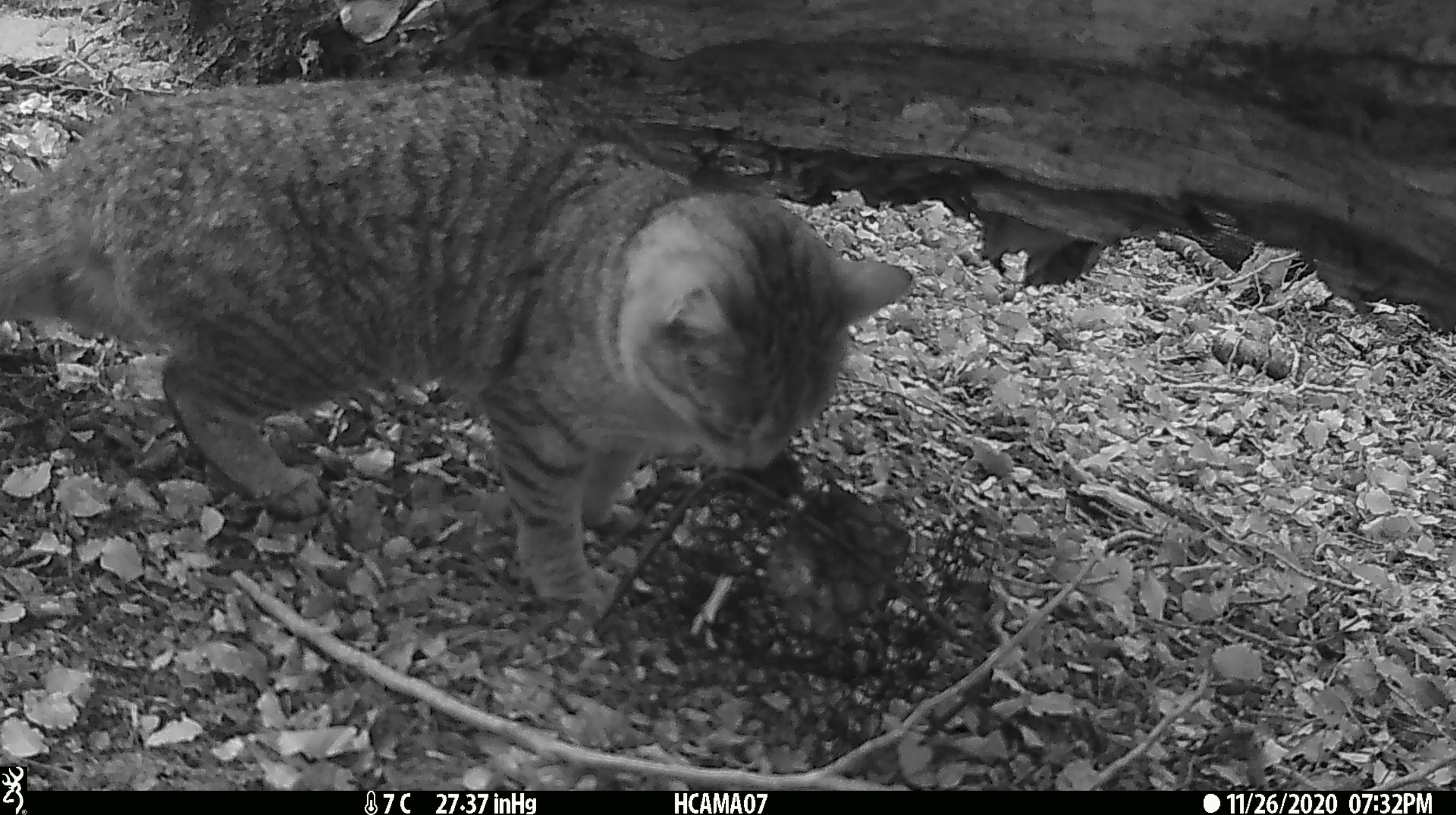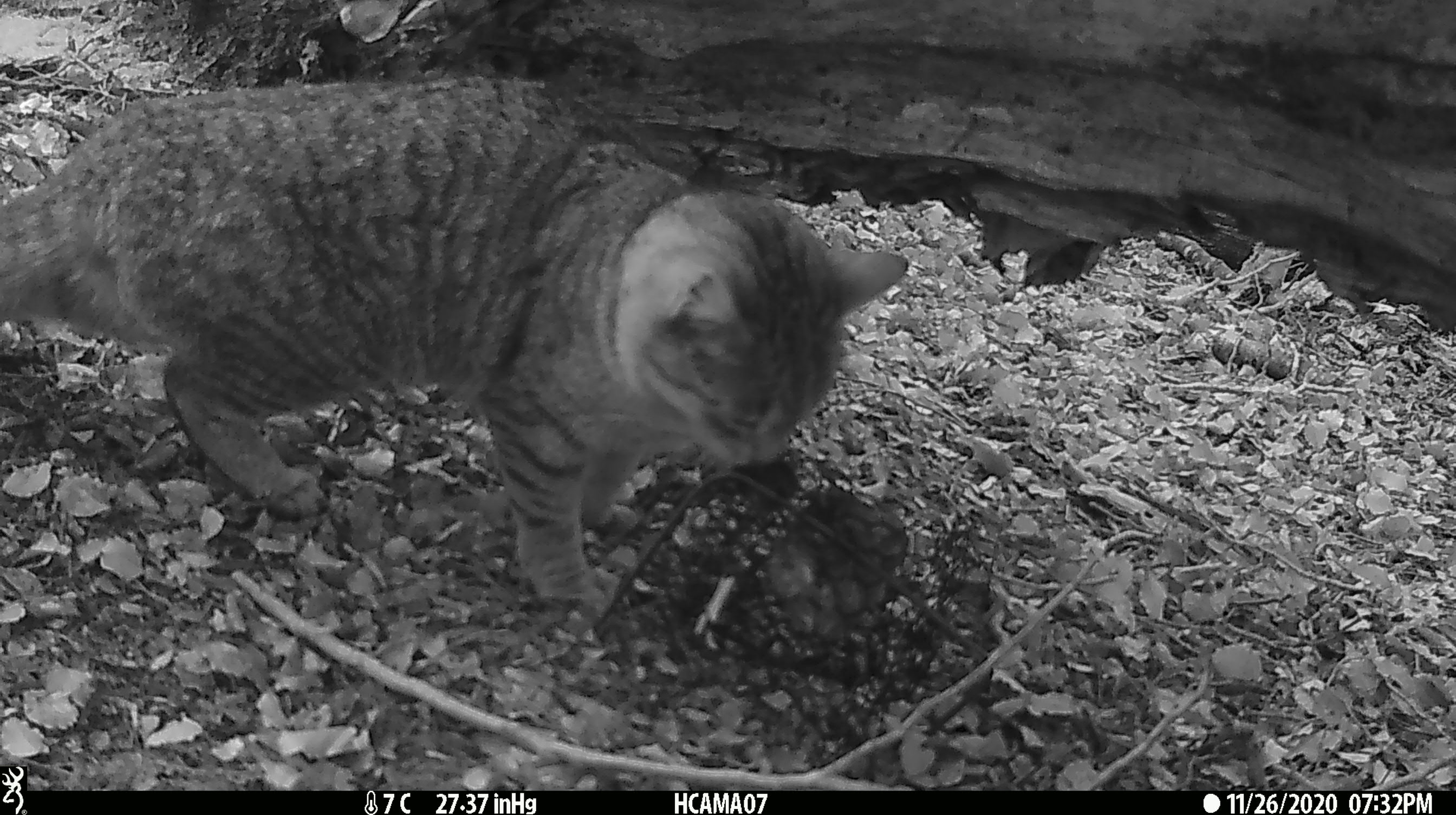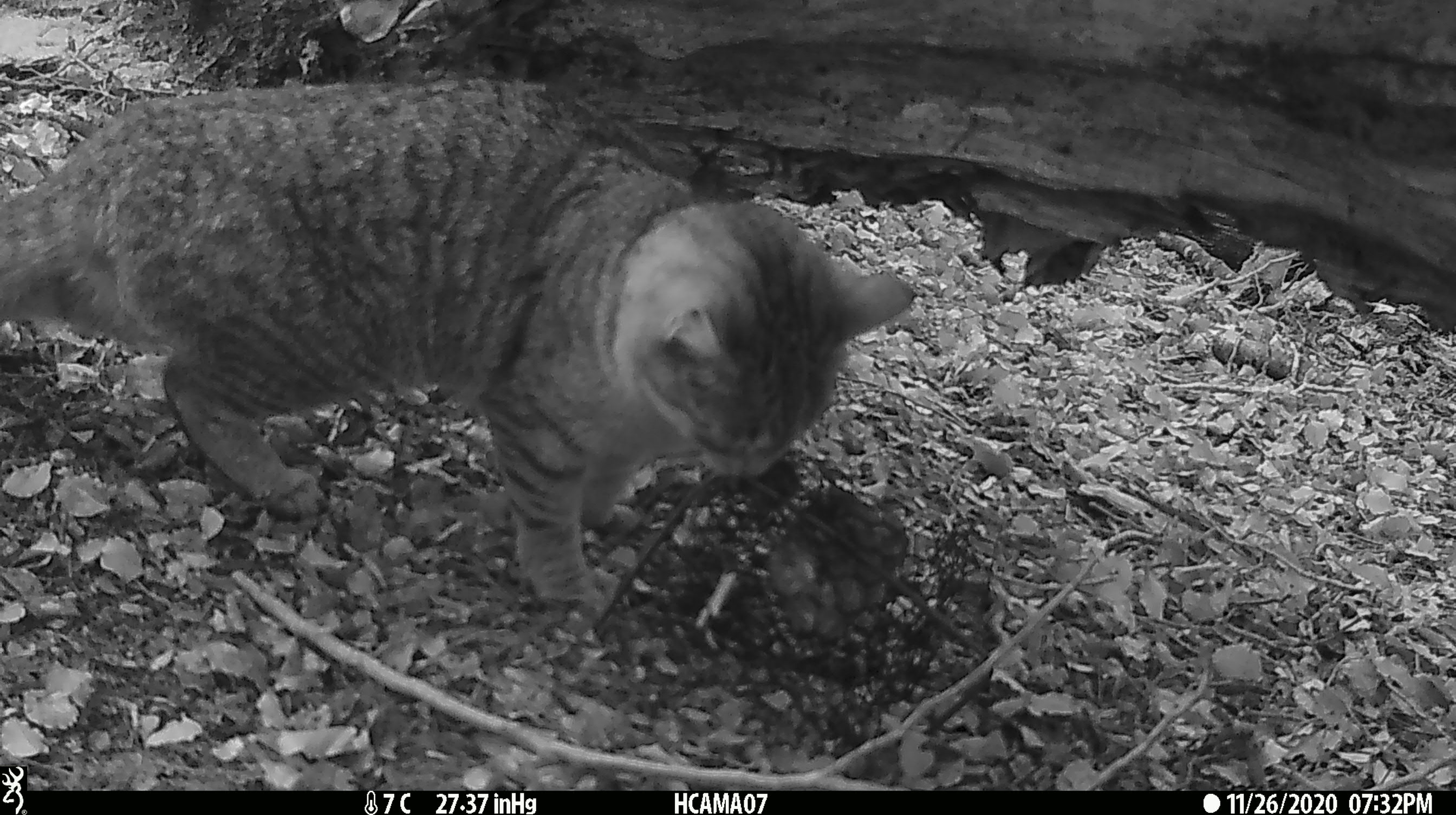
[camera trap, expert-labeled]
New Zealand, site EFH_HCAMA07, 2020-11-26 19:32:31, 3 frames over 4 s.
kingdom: Animalia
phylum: Chordata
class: Mammalia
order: Carnivora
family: Felidae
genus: Felis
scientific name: Felis catus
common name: domestic cat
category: cat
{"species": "cat (domestic cat) (Felis catus)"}